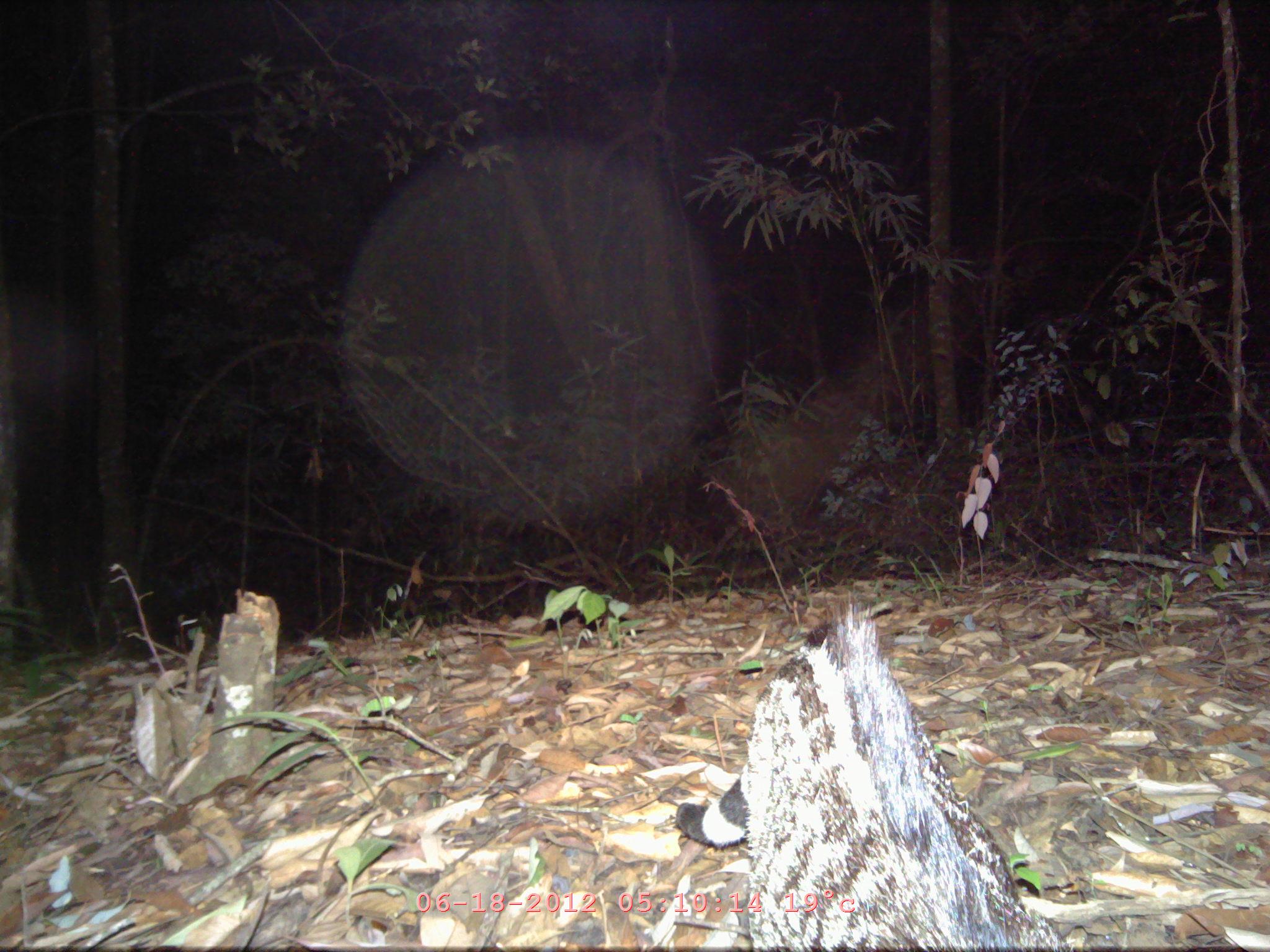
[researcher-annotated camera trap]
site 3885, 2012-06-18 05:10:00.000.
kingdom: Animalia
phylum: Chordata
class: Mammalia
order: Carnivora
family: Viverridae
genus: Viverra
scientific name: Viverra zibetha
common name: large indian civet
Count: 1.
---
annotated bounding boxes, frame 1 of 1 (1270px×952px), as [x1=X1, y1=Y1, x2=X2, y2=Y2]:
viverra zibetha: [x1=673, y1=600, x2=1071, y2=952]